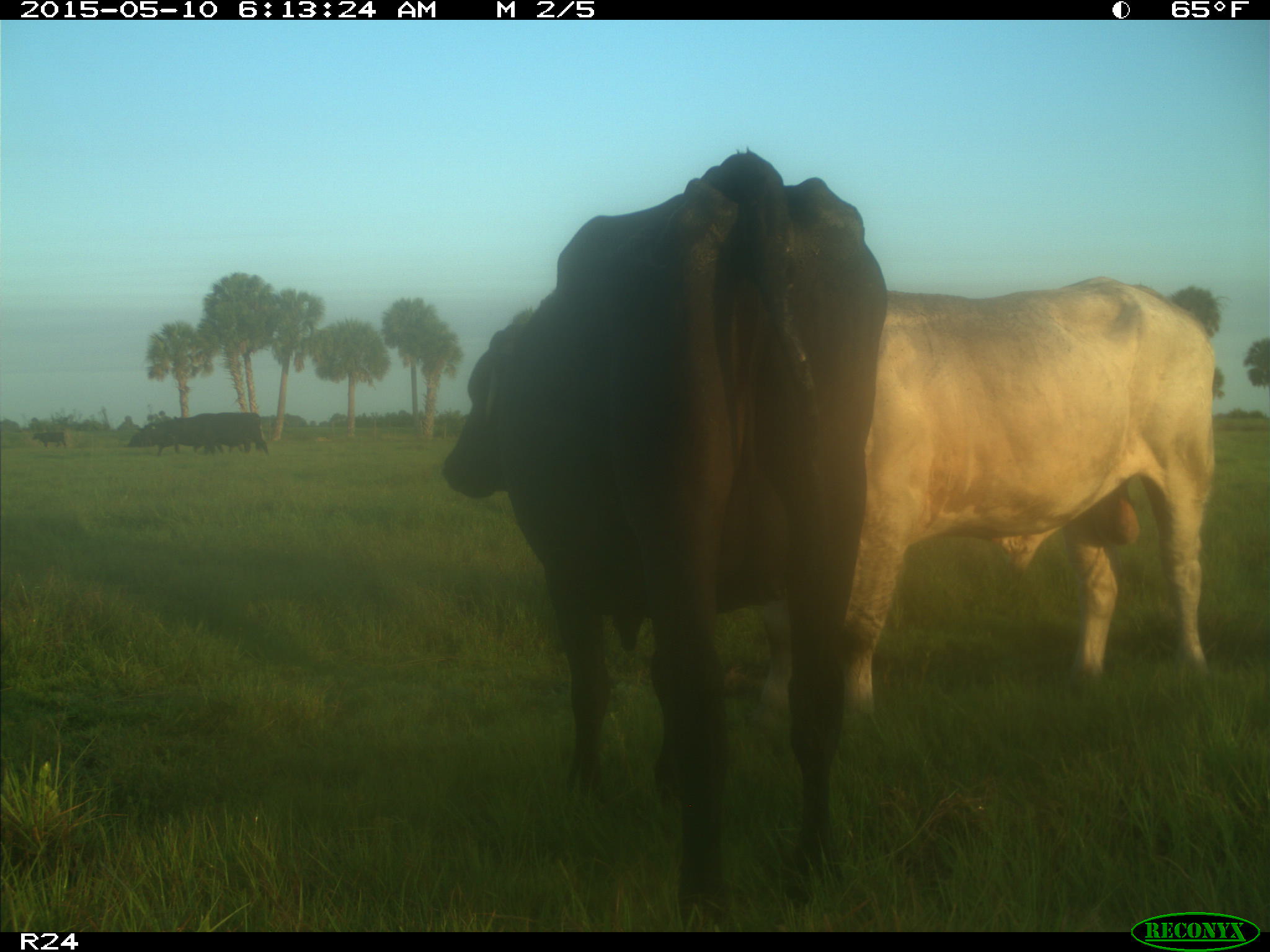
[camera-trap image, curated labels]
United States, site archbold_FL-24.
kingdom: Animalia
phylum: Chordata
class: Mammalia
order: Artiodactyla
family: Bovidae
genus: Bos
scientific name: Bos taurus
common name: domestic cow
Bos taurus (domestic cow).